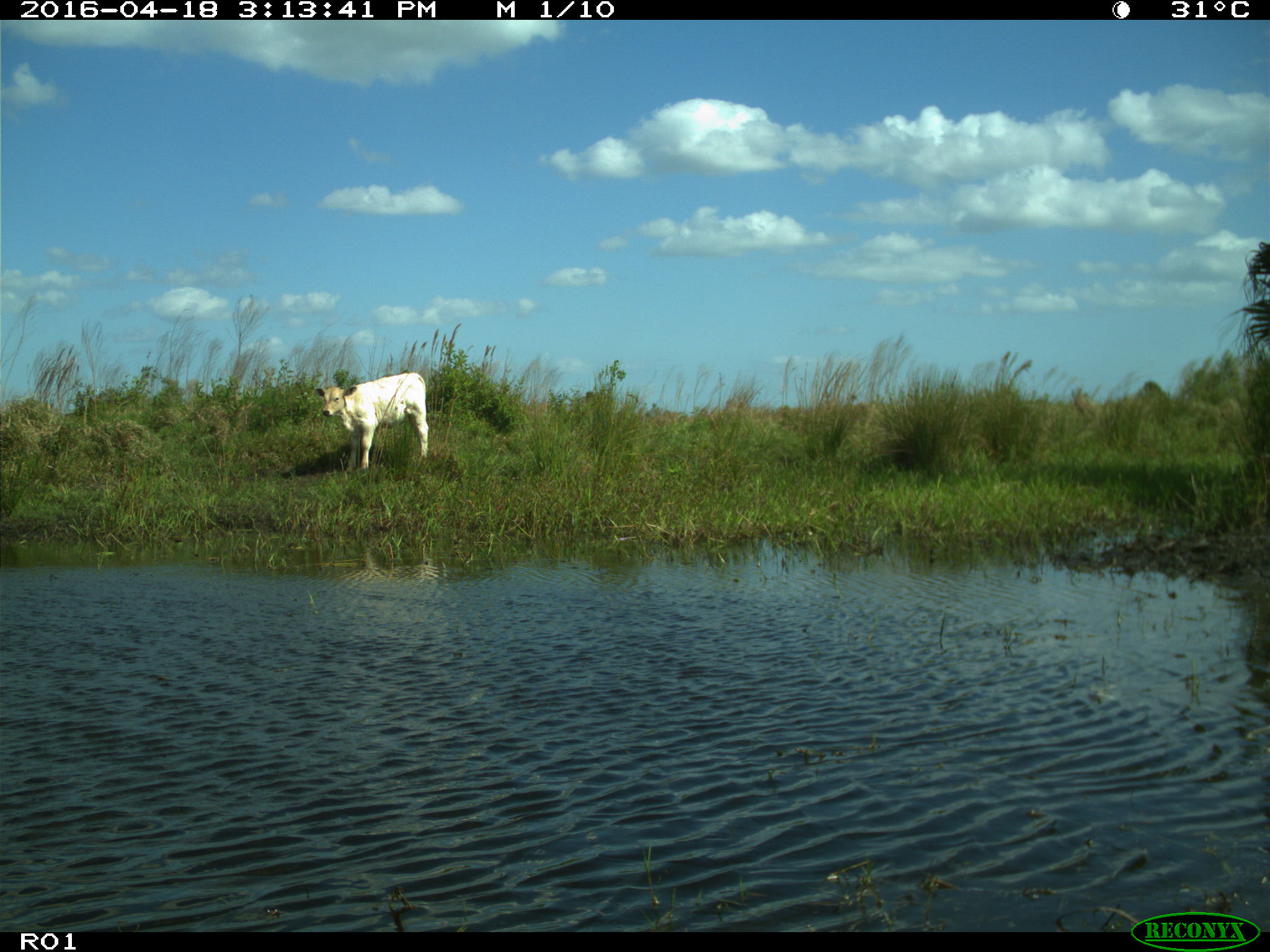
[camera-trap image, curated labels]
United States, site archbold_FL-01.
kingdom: Animalia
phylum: Chordata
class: Mammalia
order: Artiodactyla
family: Bovidae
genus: Bos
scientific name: Bos taurus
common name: domestic cow